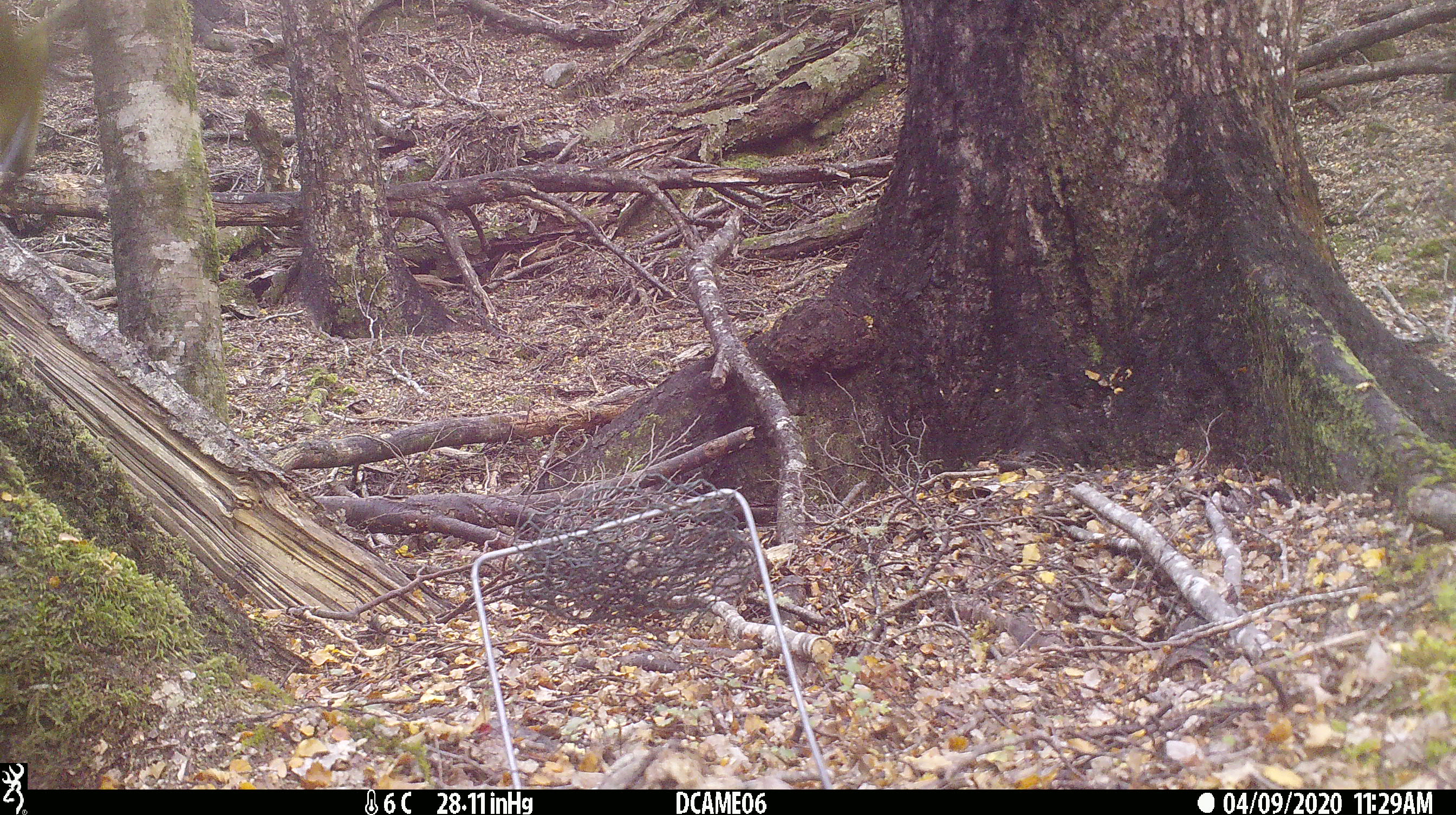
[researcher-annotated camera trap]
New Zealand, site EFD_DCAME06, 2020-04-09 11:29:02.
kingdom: Animalia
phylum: Chordata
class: Aves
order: Passeriformes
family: Meliphagidae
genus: Anthornis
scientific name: Anthornis melanura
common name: new zealand bellbird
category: bellbird